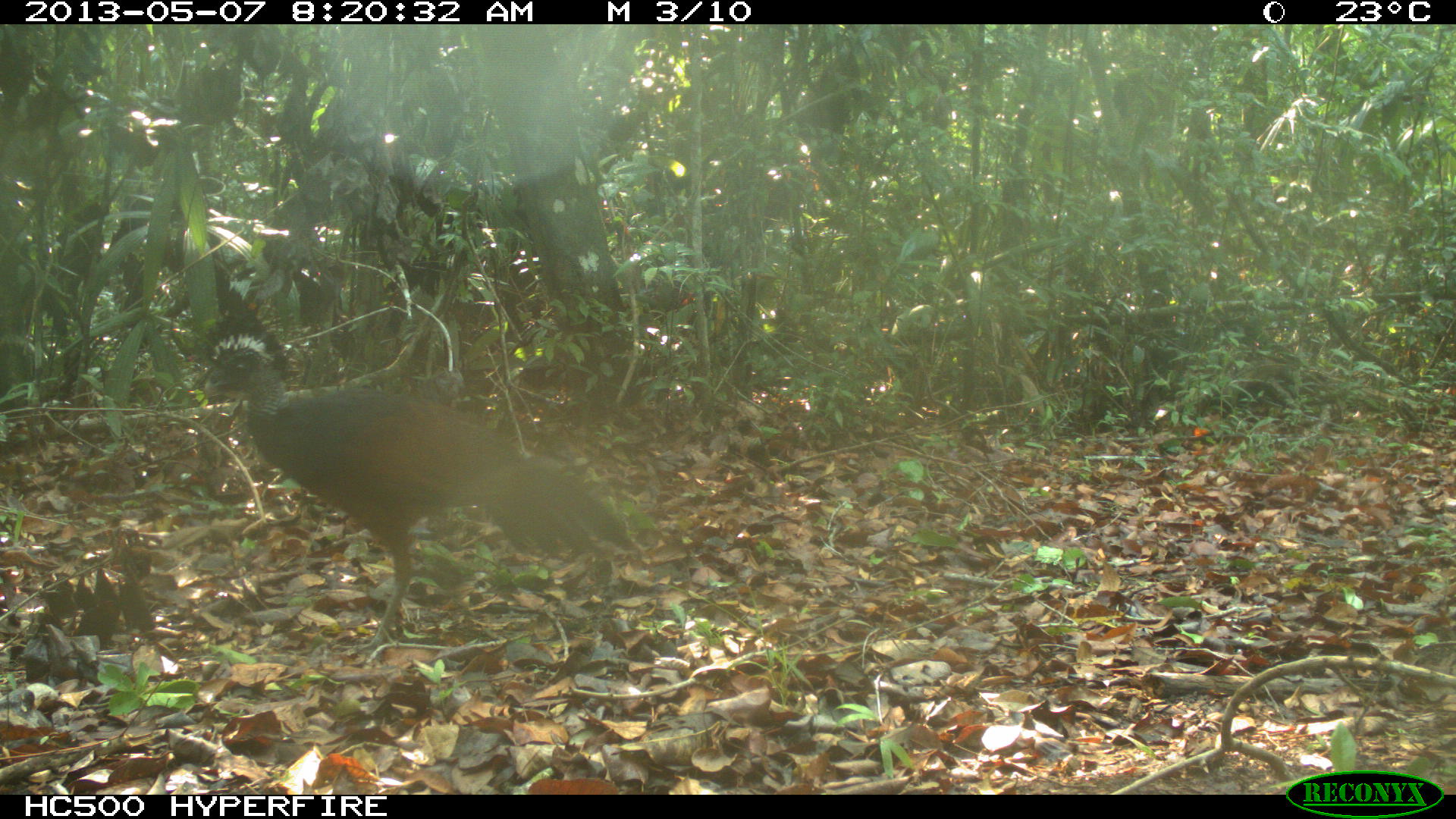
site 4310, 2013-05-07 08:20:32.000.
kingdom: Animalia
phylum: Chordata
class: Aves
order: Galliformes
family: Cracidae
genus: Crax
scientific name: Crax rubra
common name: great curassow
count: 1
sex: female